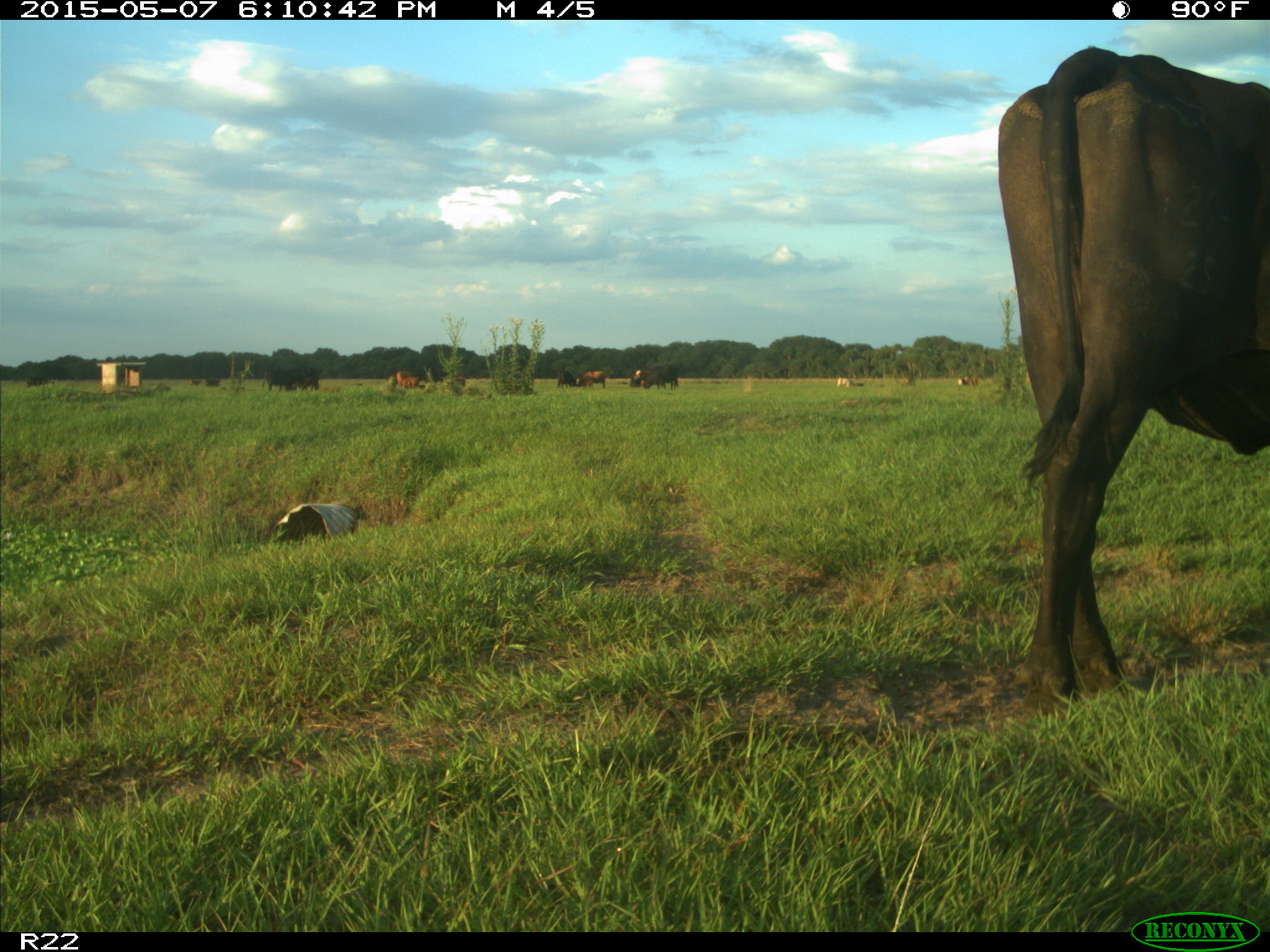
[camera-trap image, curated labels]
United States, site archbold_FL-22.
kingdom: Animalia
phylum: Chordata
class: Mammalia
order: Artiodactyla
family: Bovidae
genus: Bos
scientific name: Bos taurus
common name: domestic cow